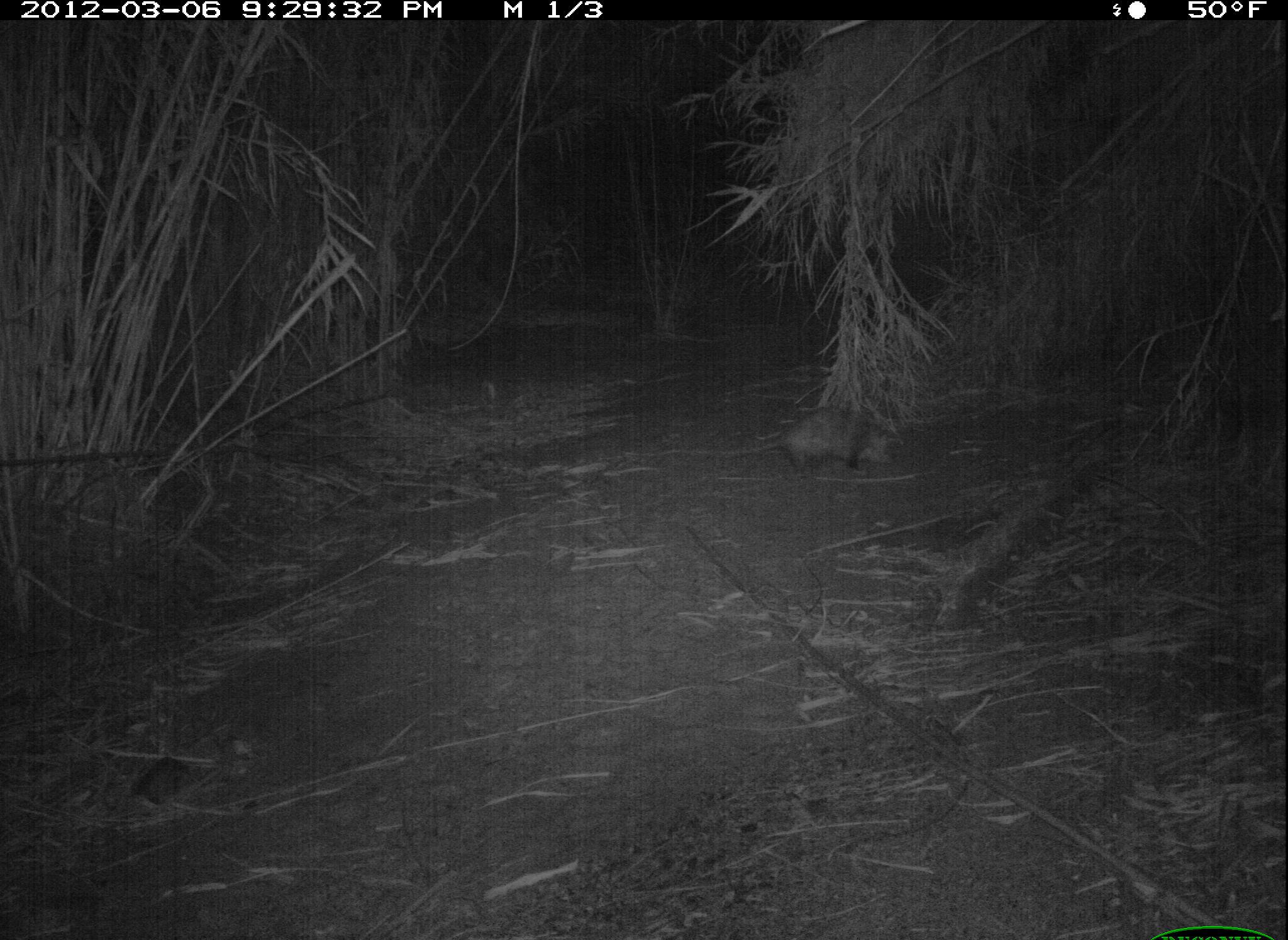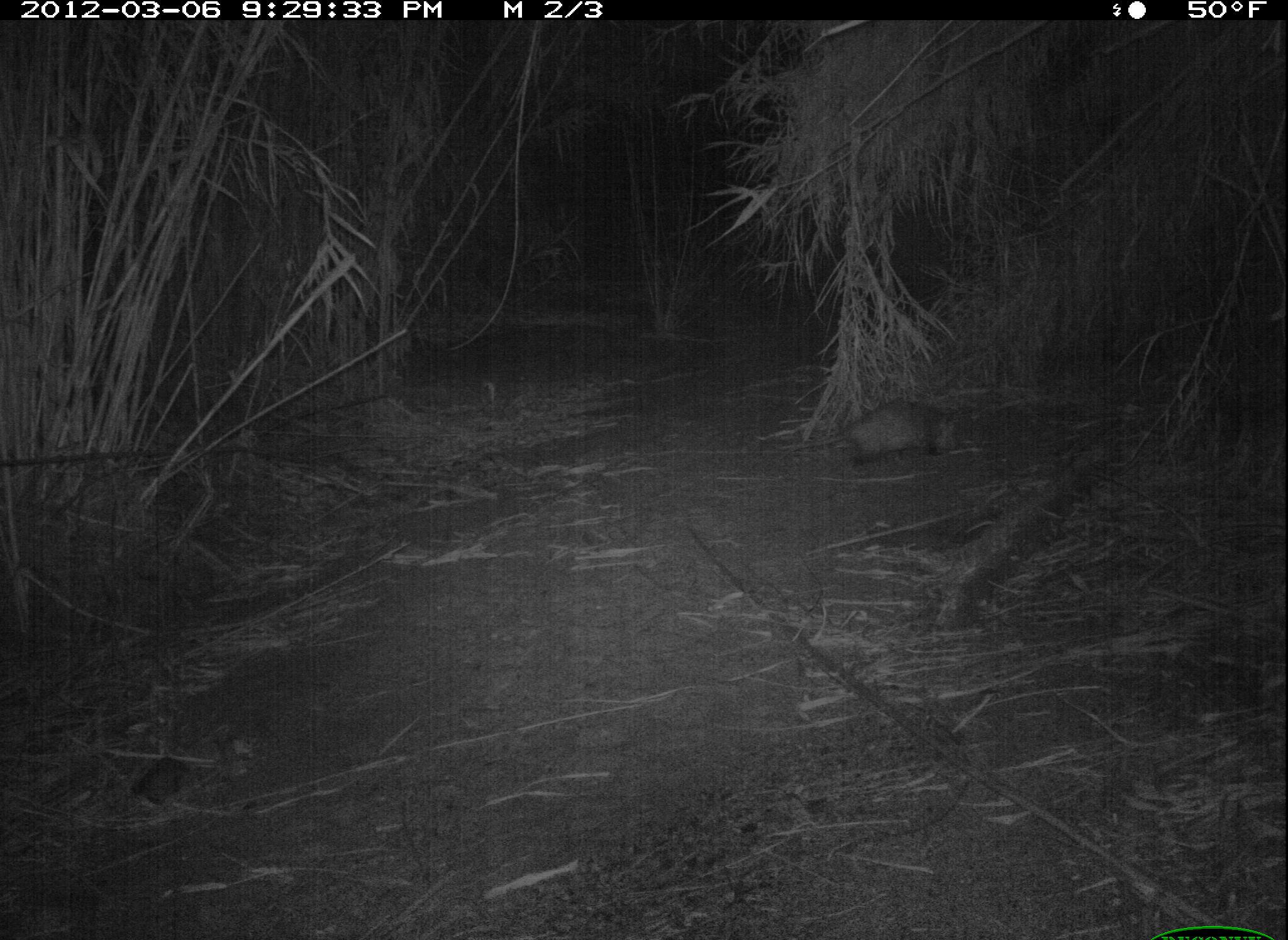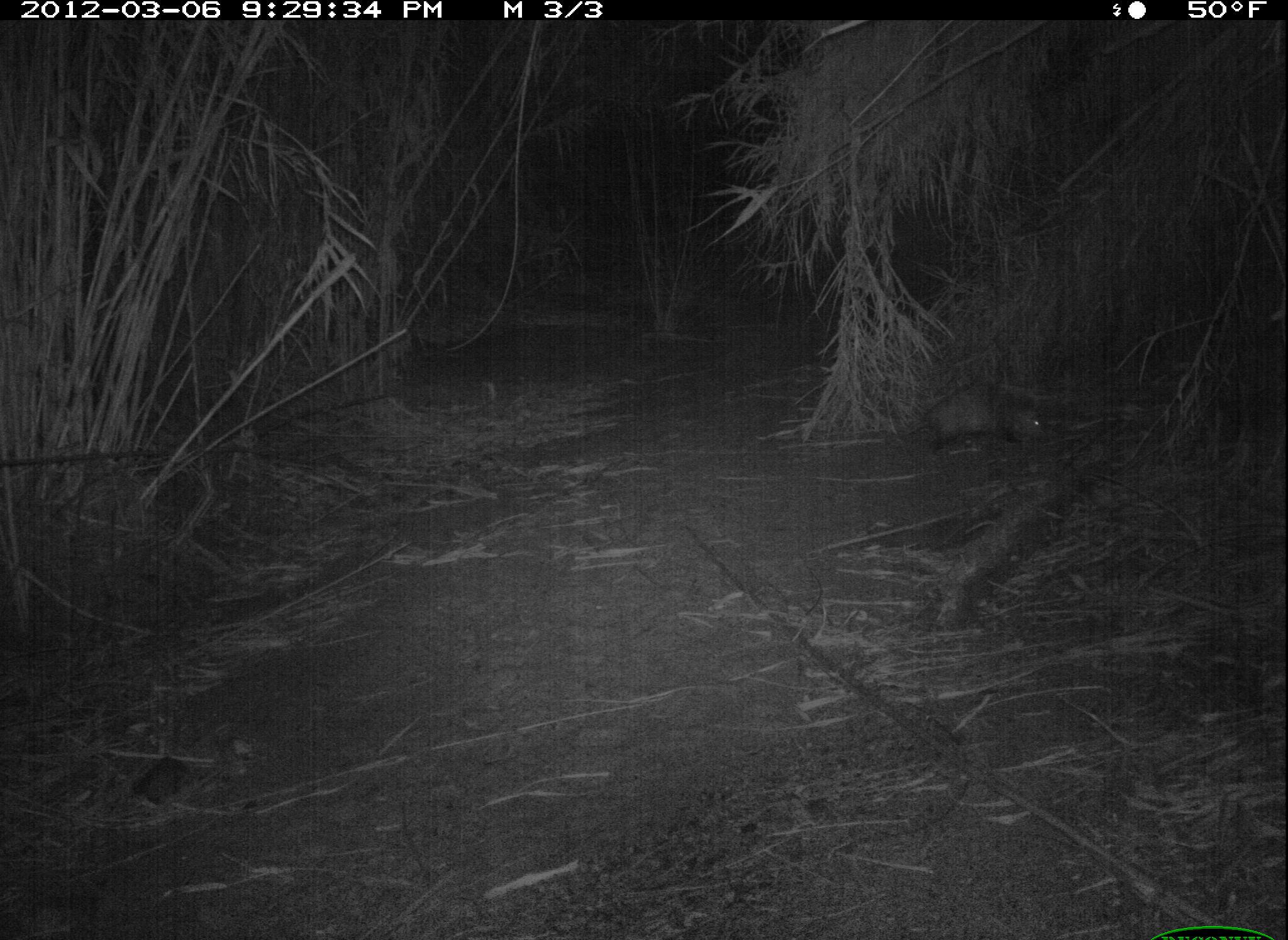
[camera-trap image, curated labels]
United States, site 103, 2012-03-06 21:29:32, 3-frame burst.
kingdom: Animalia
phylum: Chordata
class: Mammalia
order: Didelphimorphia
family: Didelphidae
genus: Didelphis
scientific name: Didelphis virginiana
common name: virginia opossum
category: opossum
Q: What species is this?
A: Opossum (virginia opossum) (Didelphis virginiana).